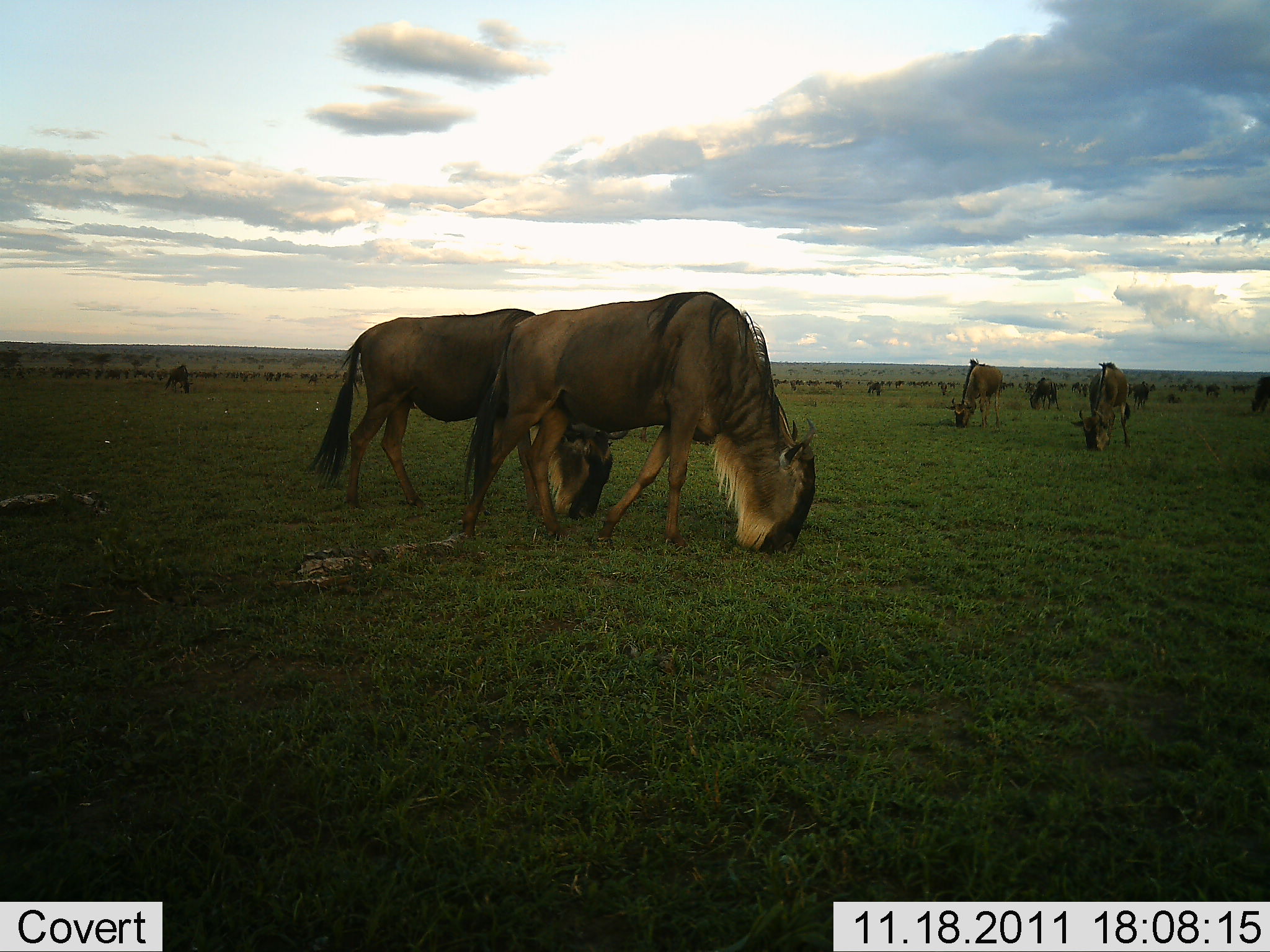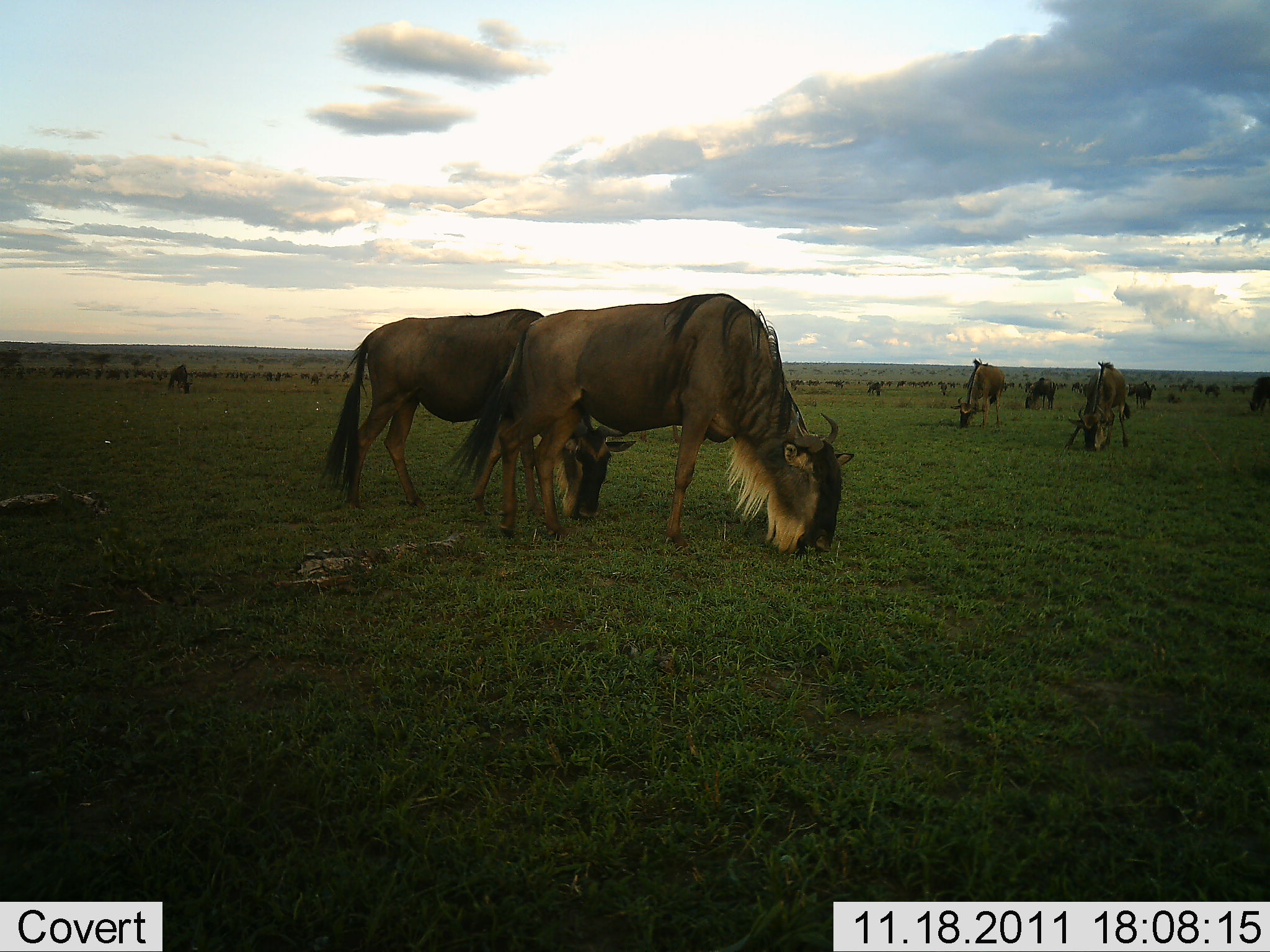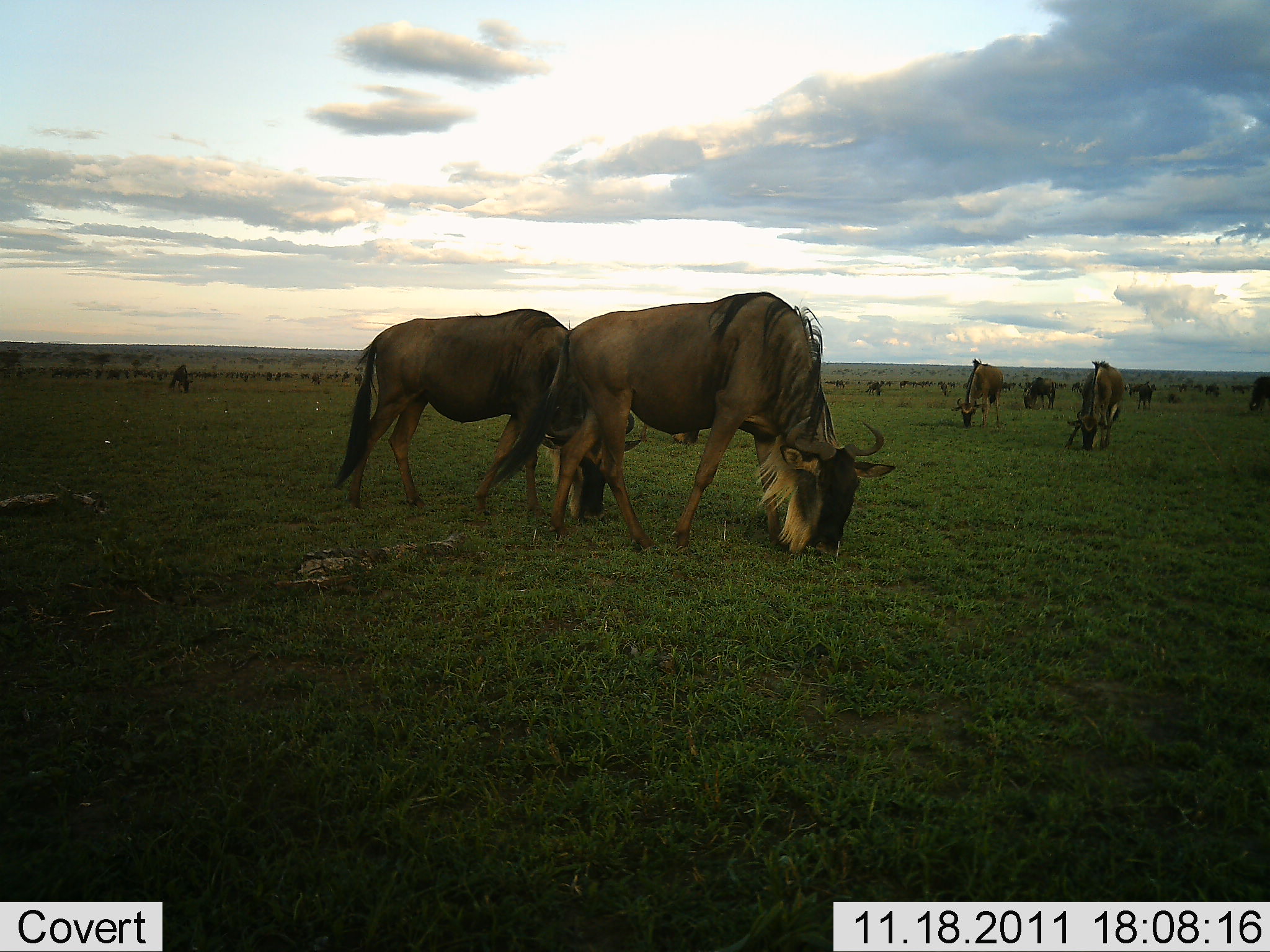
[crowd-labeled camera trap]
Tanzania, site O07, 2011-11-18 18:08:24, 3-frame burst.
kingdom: Animalia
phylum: Chordata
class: Mammalia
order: Artiodactyla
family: Bovidae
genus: Connochaetes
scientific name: Connochaetes taurinus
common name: blue wildebeest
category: wildebeest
Wildebeest (blue wildebeest) (Connochaetes taurinus), count 11-50. Behavior (volunteer vote fractions): standing 14%, resting 0%, moving 29%, interacting 0%. Young present (vote fraction): 0%. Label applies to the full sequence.